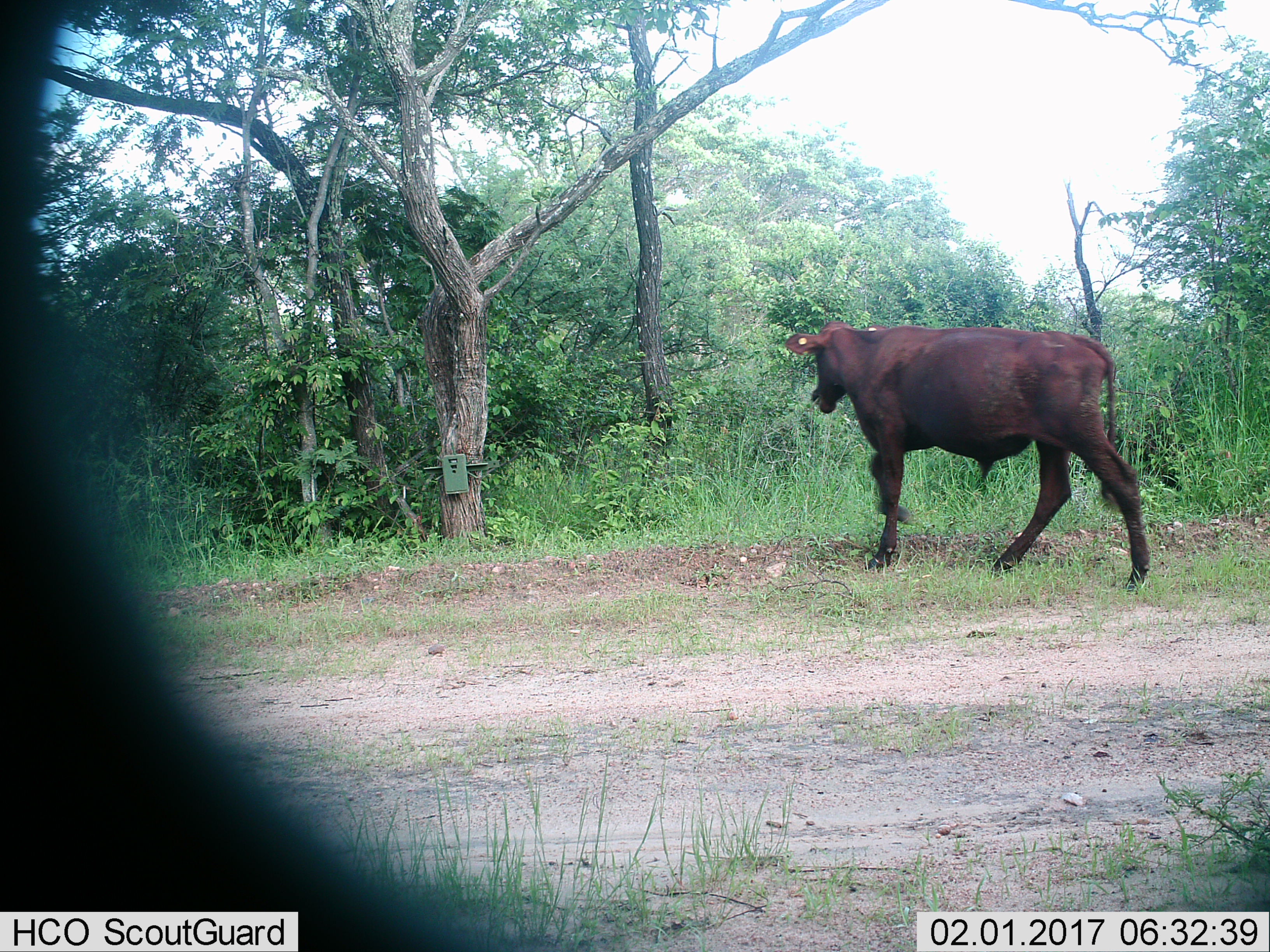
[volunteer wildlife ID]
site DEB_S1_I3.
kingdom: Animalia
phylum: Chordata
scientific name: Vertebrata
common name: domestic animal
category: domesticanimal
Domesticanimal (domestic animal) (Vertebrata), count 1. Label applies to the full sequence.